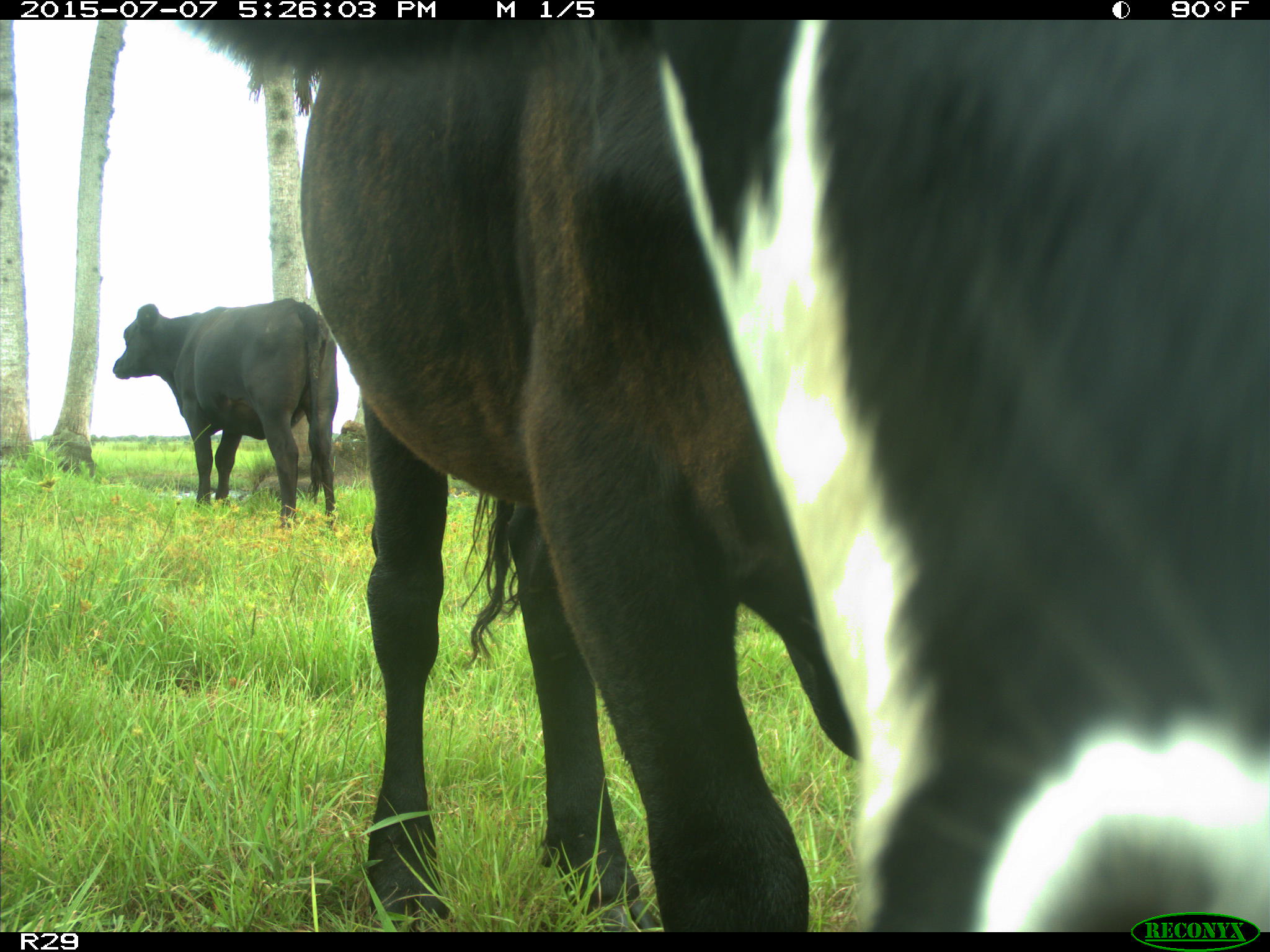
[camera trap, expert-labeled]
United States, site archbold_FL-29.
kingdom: Animalia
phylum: Chordata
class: Mammalia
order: Artiodactyla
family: Bovidae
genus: Bos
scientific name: Bos taurus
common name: domestic cow